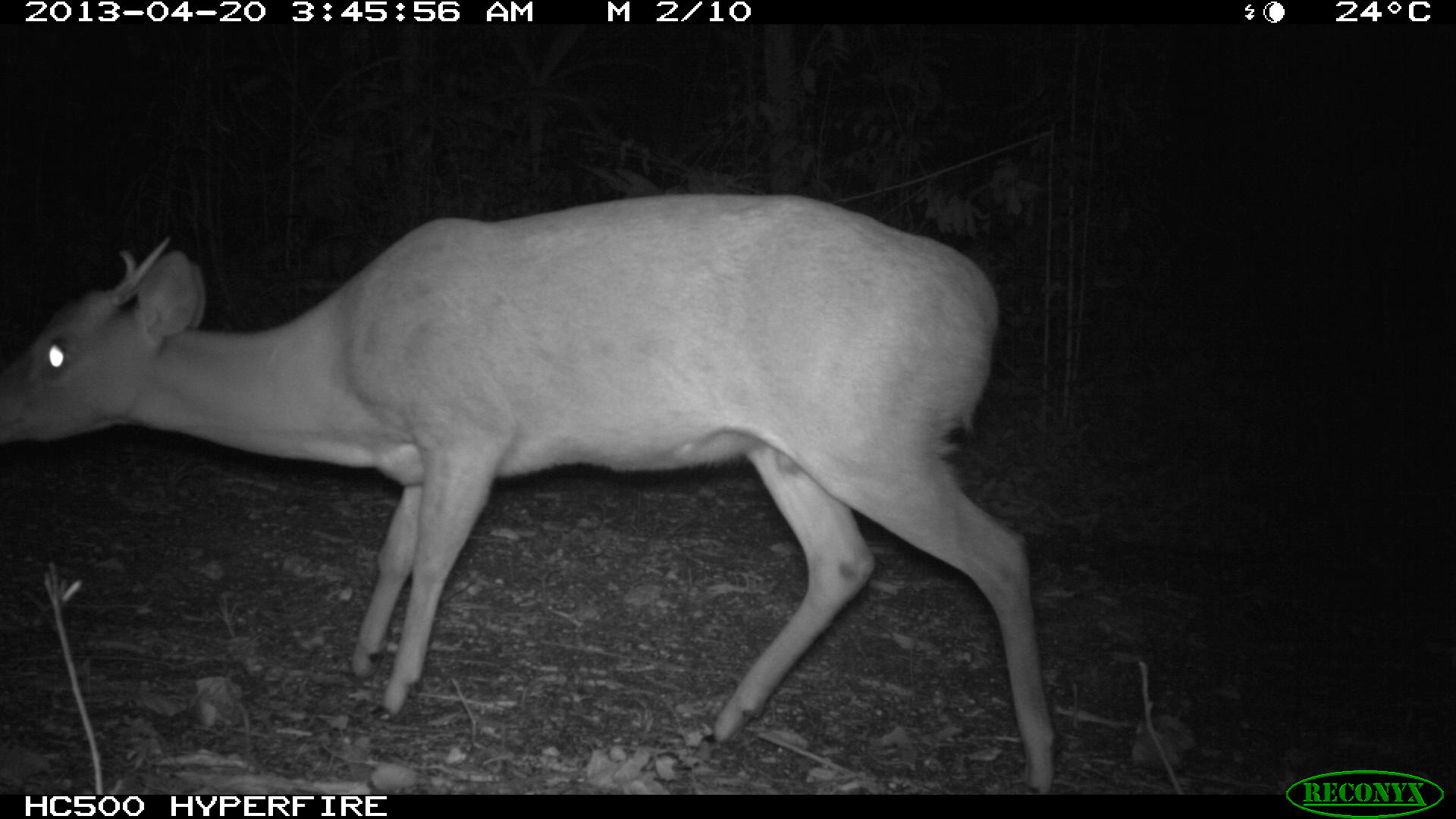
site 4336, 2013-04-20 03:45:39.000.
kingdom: Animalia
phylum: Chordata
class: Mammalia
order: Artiodactyla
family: Cervidae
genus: Mazama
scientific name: Mazama temama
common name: central american red brocket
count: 1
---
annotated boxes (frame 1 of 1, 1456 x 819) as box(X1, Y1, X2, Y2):
mazama temama: box(0, 188, 1056, 793)